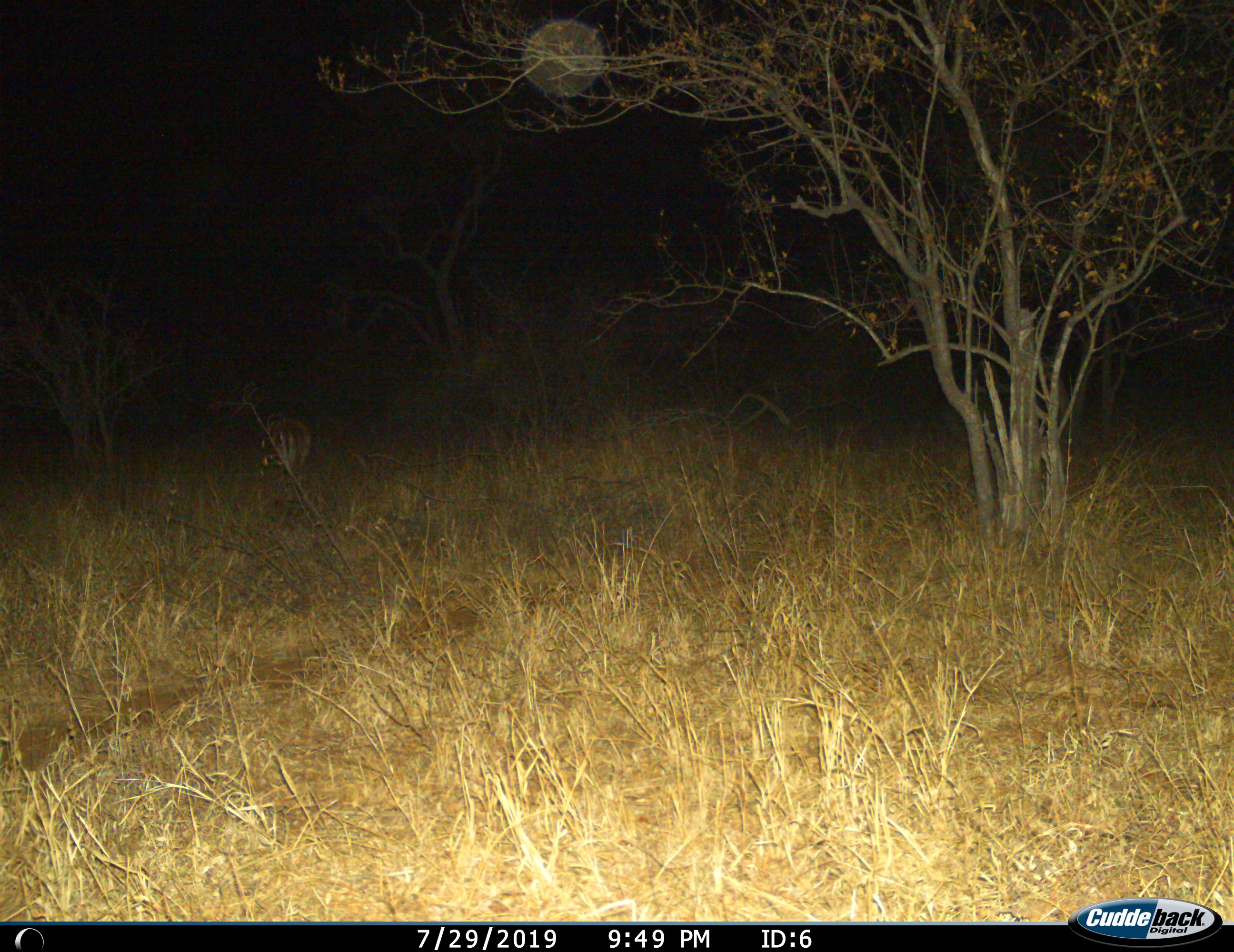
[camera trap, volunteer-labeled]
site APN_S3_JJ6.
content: unidentified animal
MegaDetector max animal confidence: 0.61